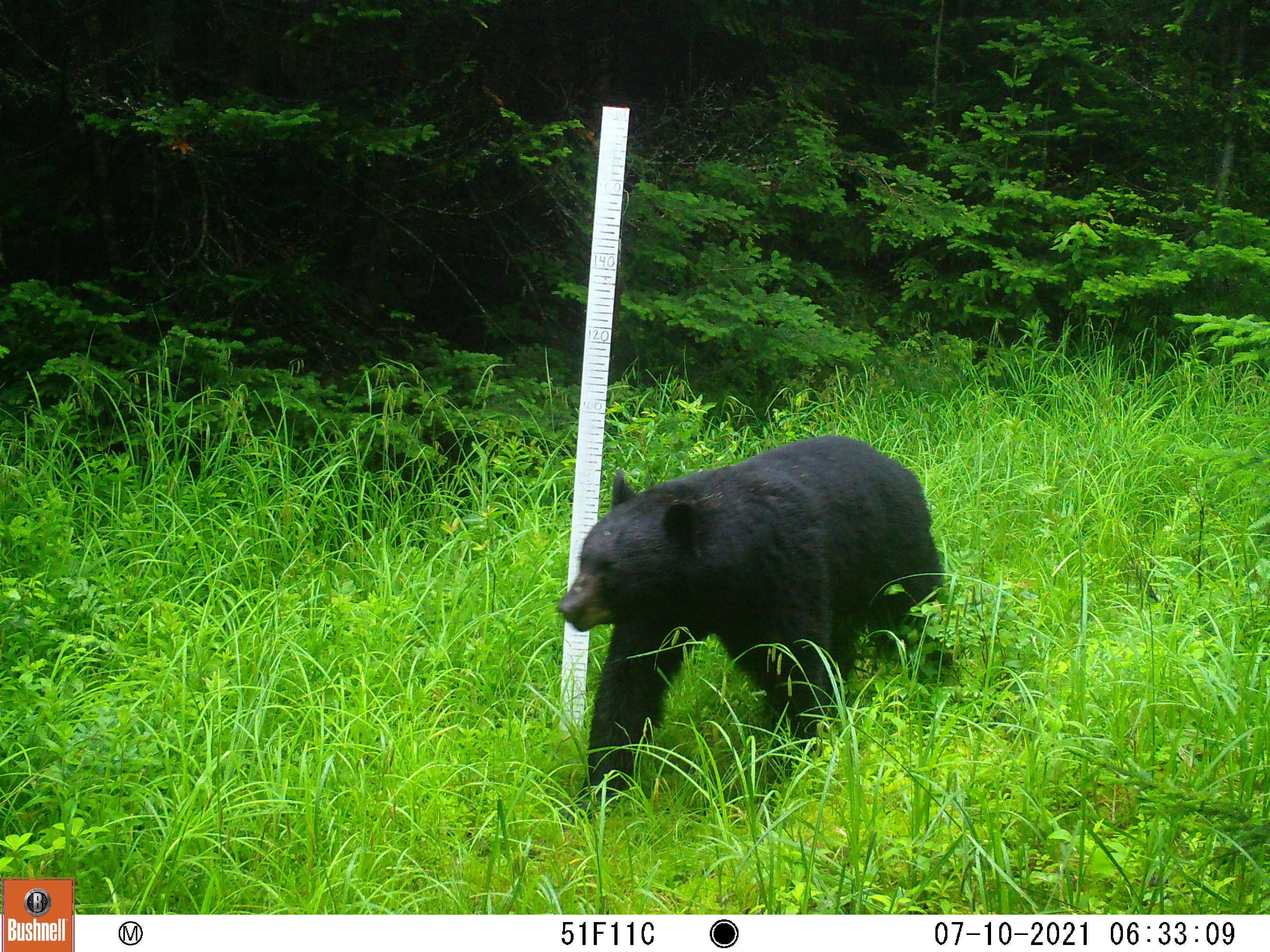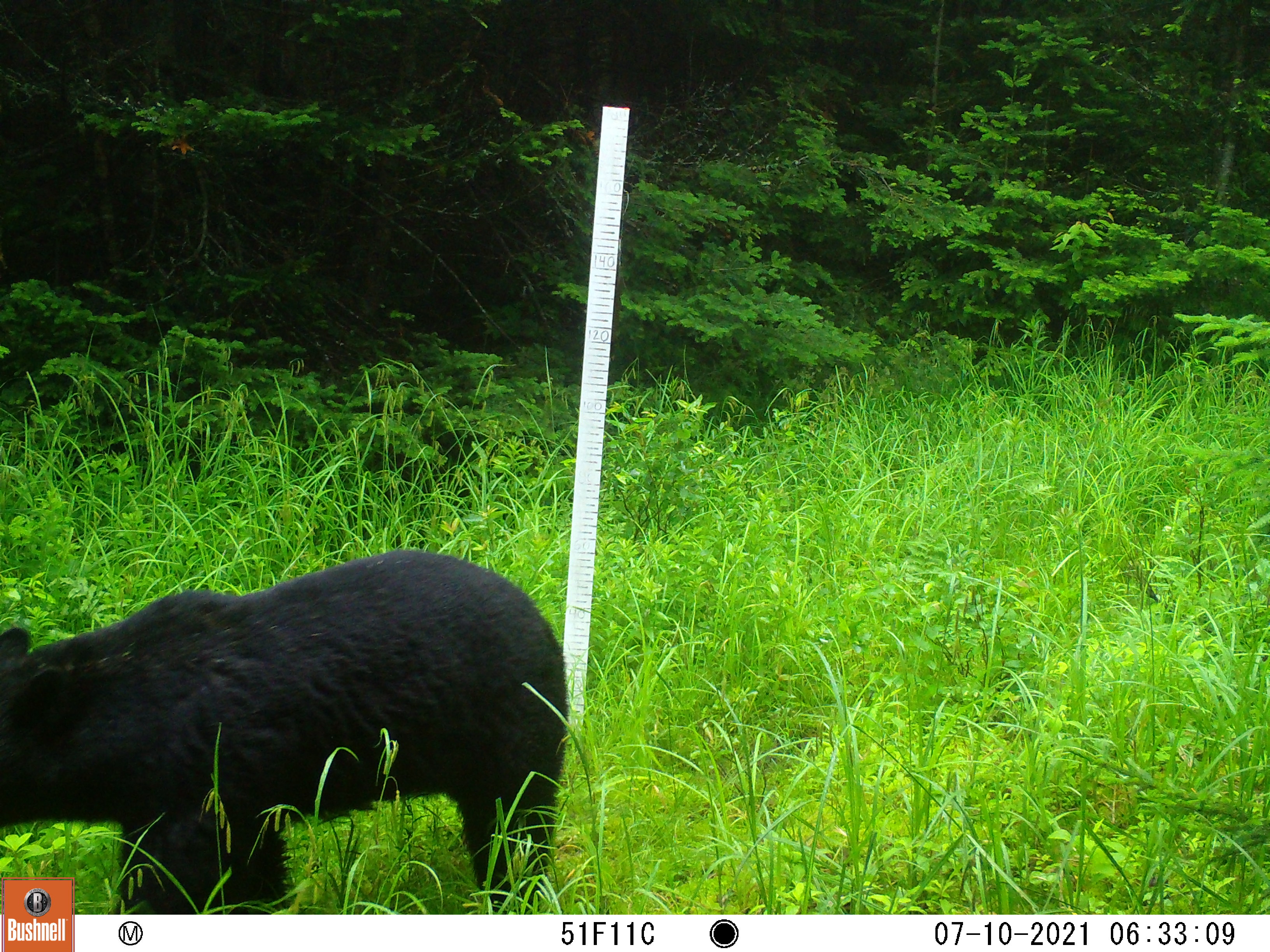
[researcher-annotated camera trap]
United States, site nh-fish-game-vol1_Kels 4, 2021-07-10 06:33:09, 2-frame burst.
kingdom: Animalia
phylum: Chordata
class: Mammalia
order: Carnivora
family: Ursidae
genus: Ursus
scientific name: Ursus americanus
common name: black bear